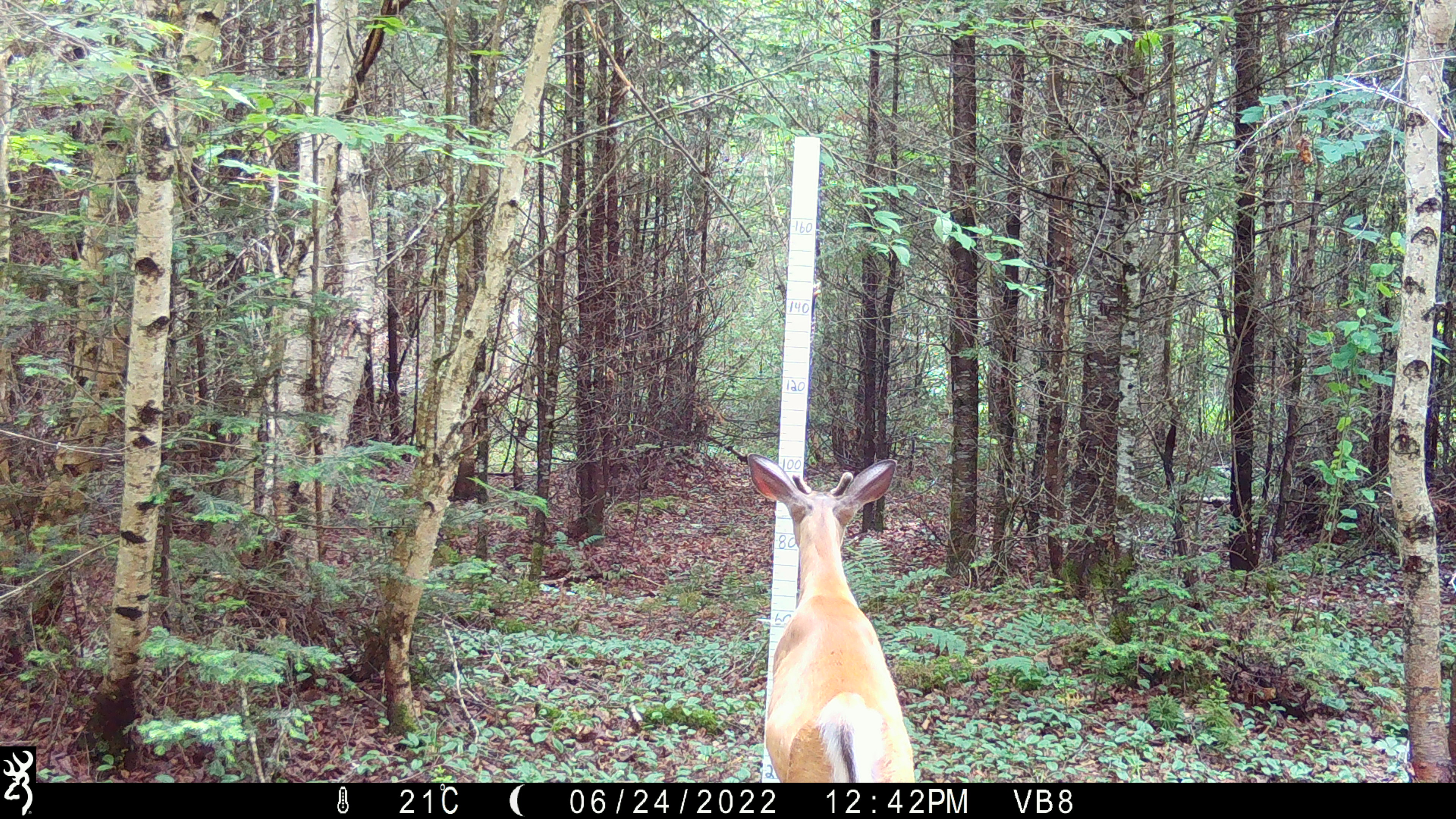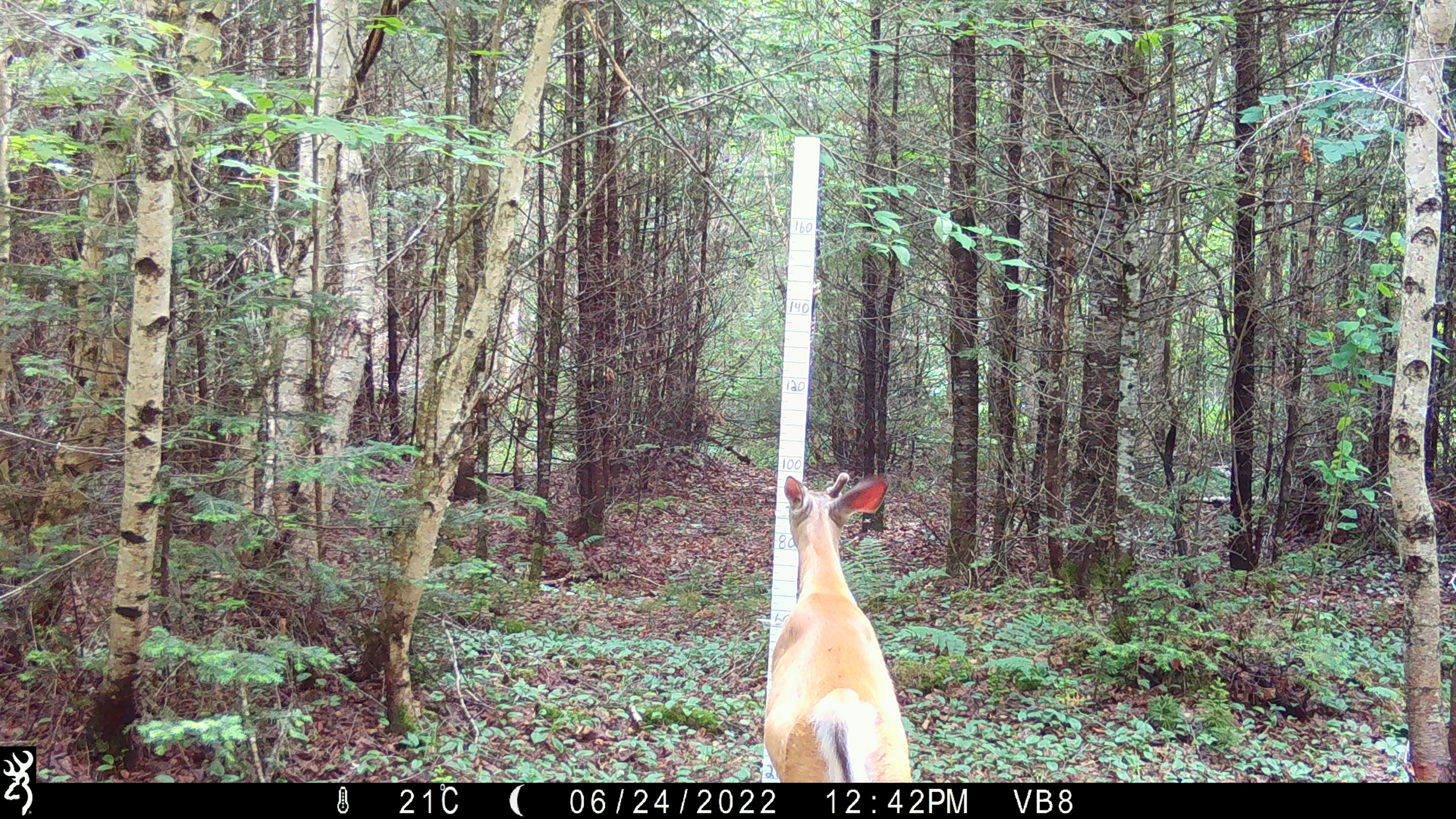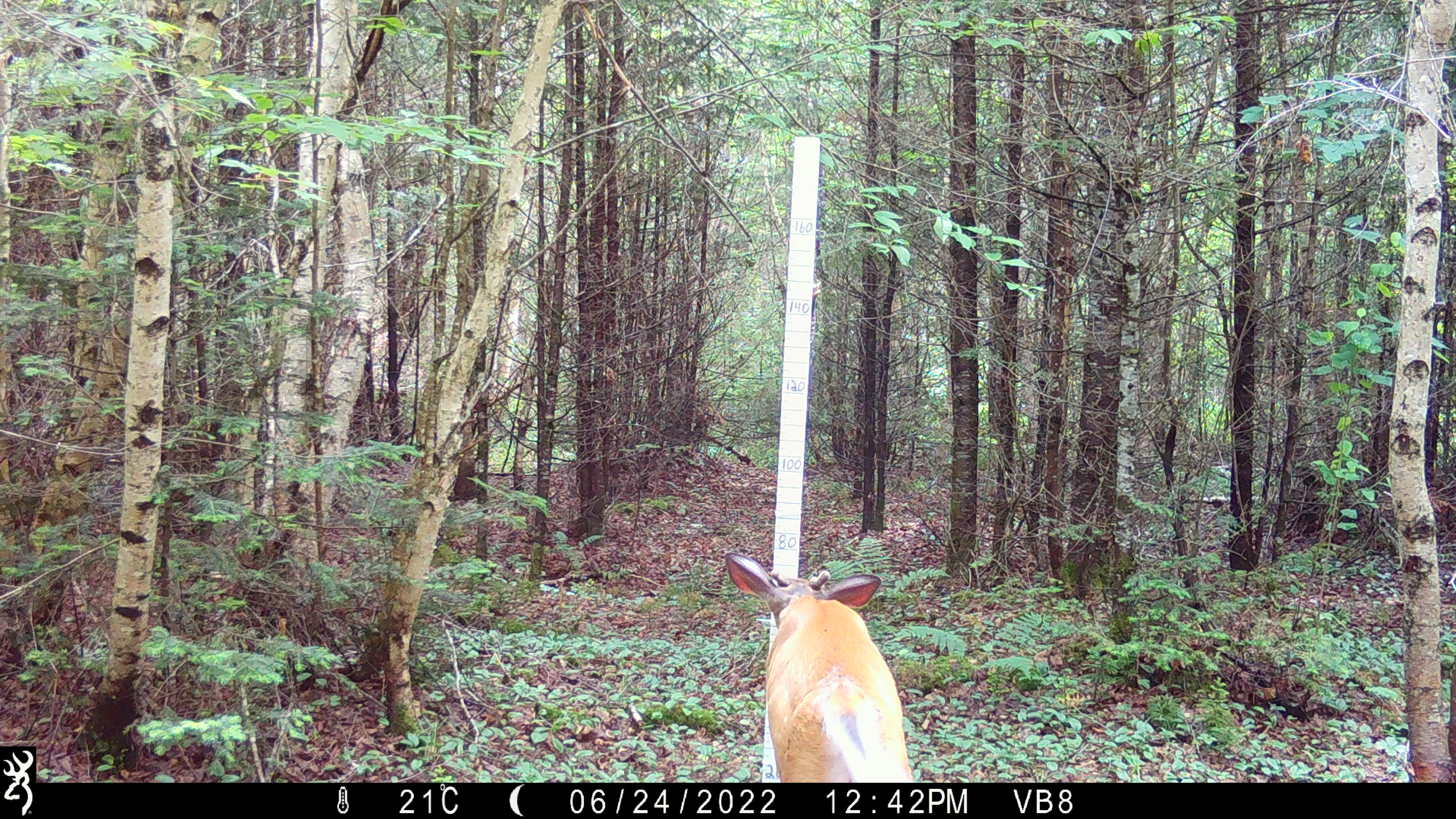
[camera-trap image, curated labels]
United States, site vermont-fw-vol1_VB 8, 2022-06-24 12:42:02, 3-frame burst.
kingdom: Animalia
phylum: Chordata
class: Mammalia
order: Artiodactyla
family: Cervidae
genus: Odocoileus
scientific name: Odocoileus virginianus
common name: white-tailed deer